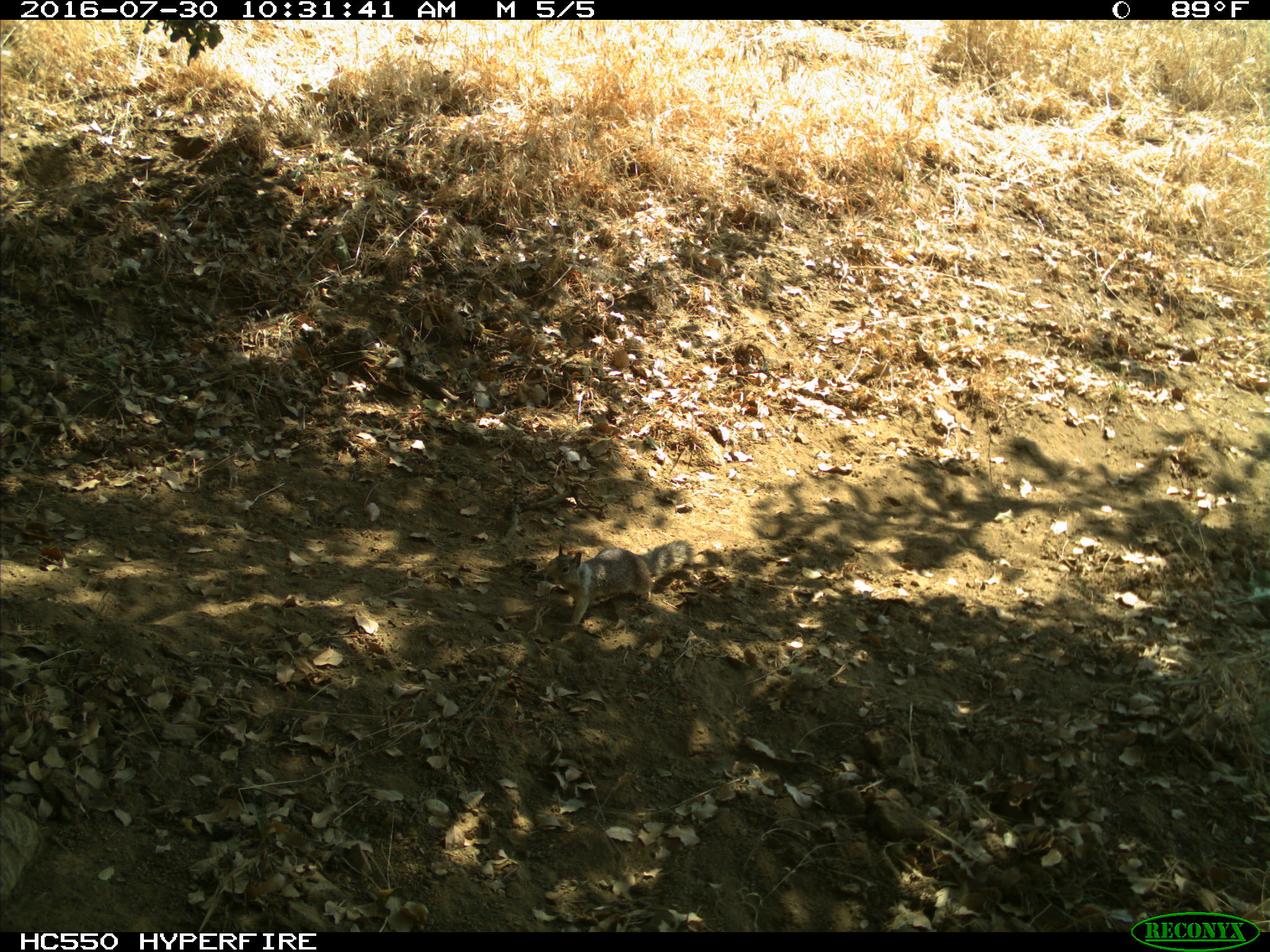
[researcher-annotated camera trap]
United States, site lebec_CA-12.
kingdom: Animalia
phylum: Chordata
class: Mammalia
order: Rodentia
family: Sciuridae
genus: Otospermophilus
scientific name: Otospermophilus beecheyi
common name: california ground squirrel